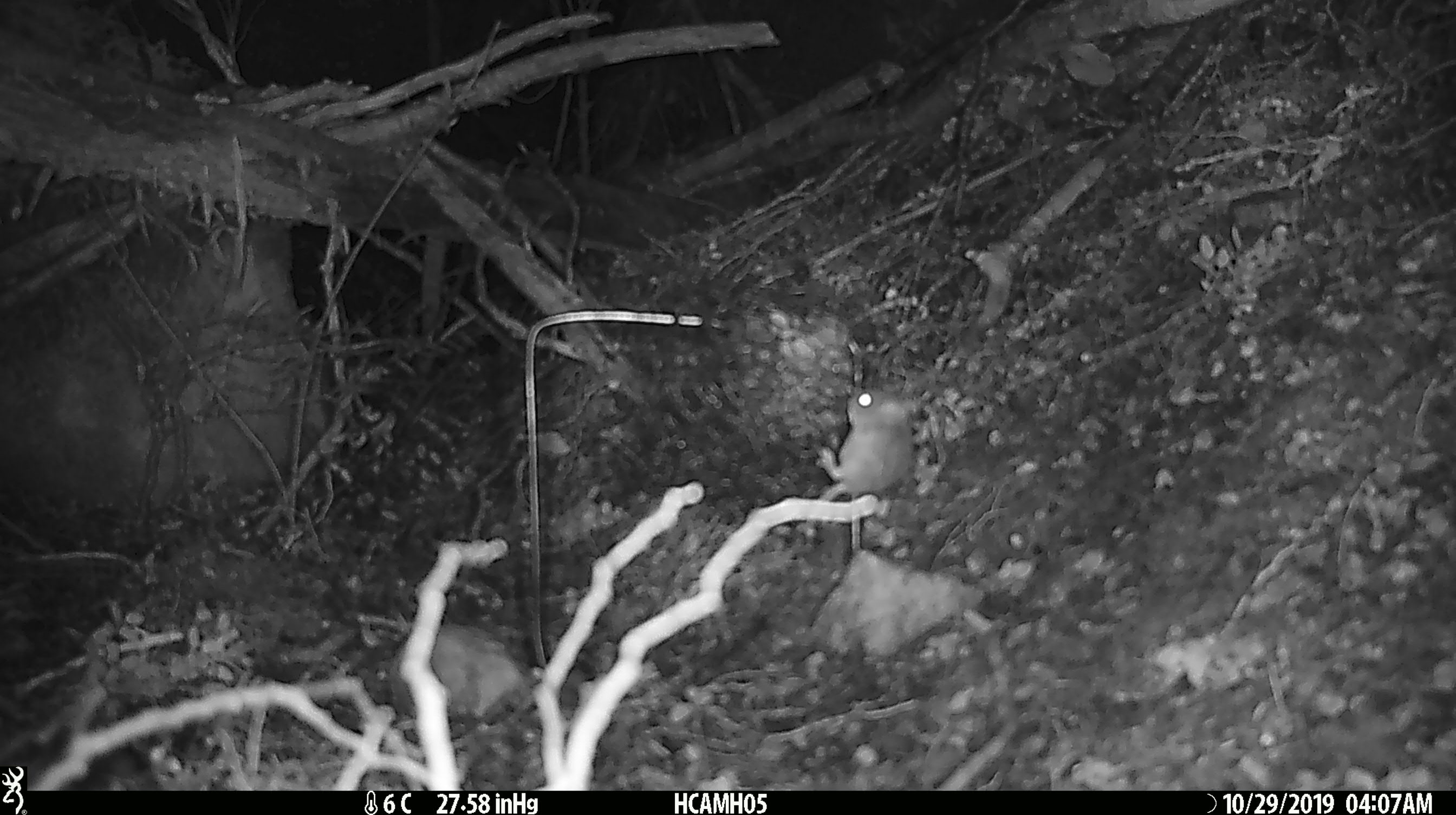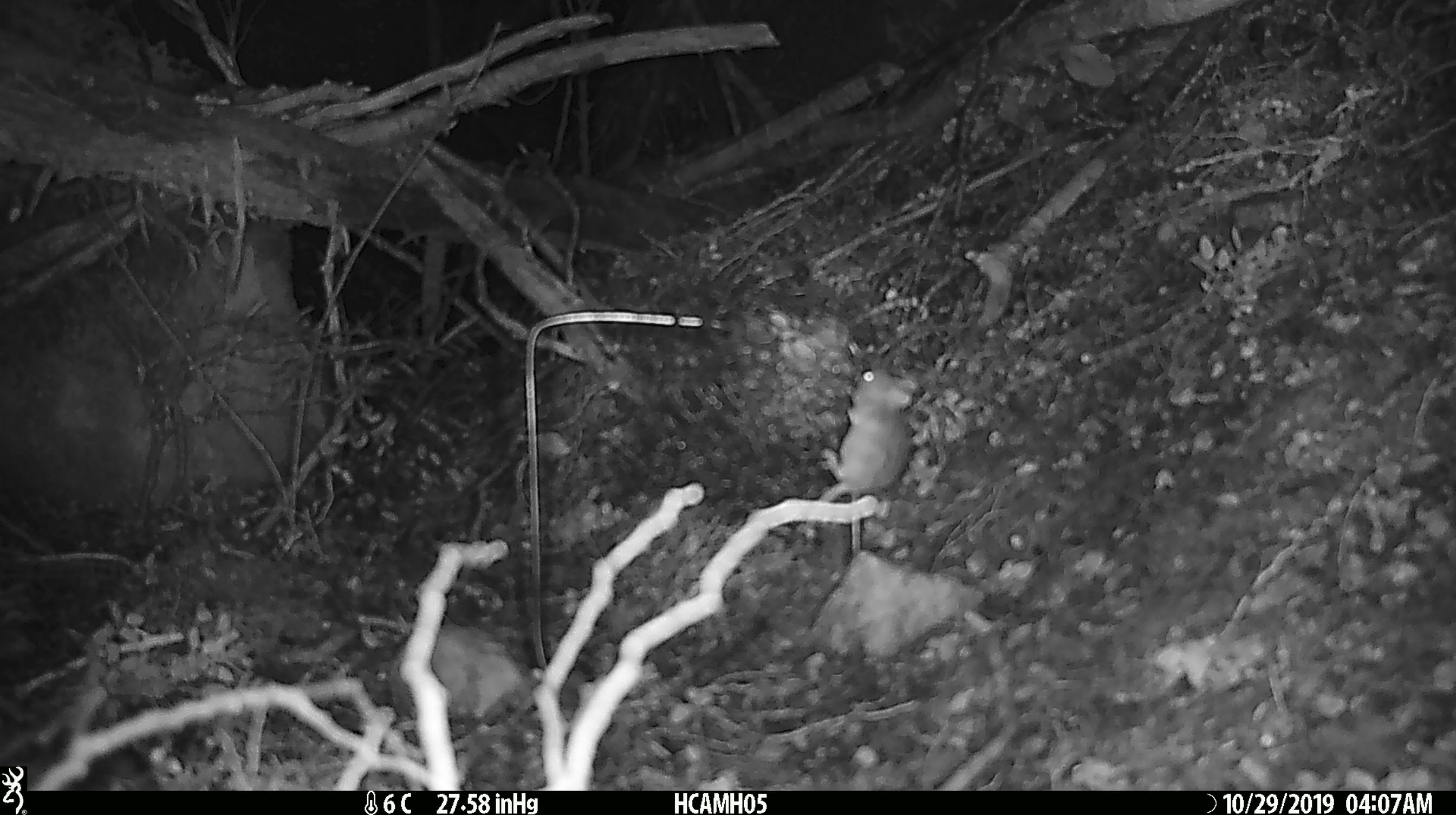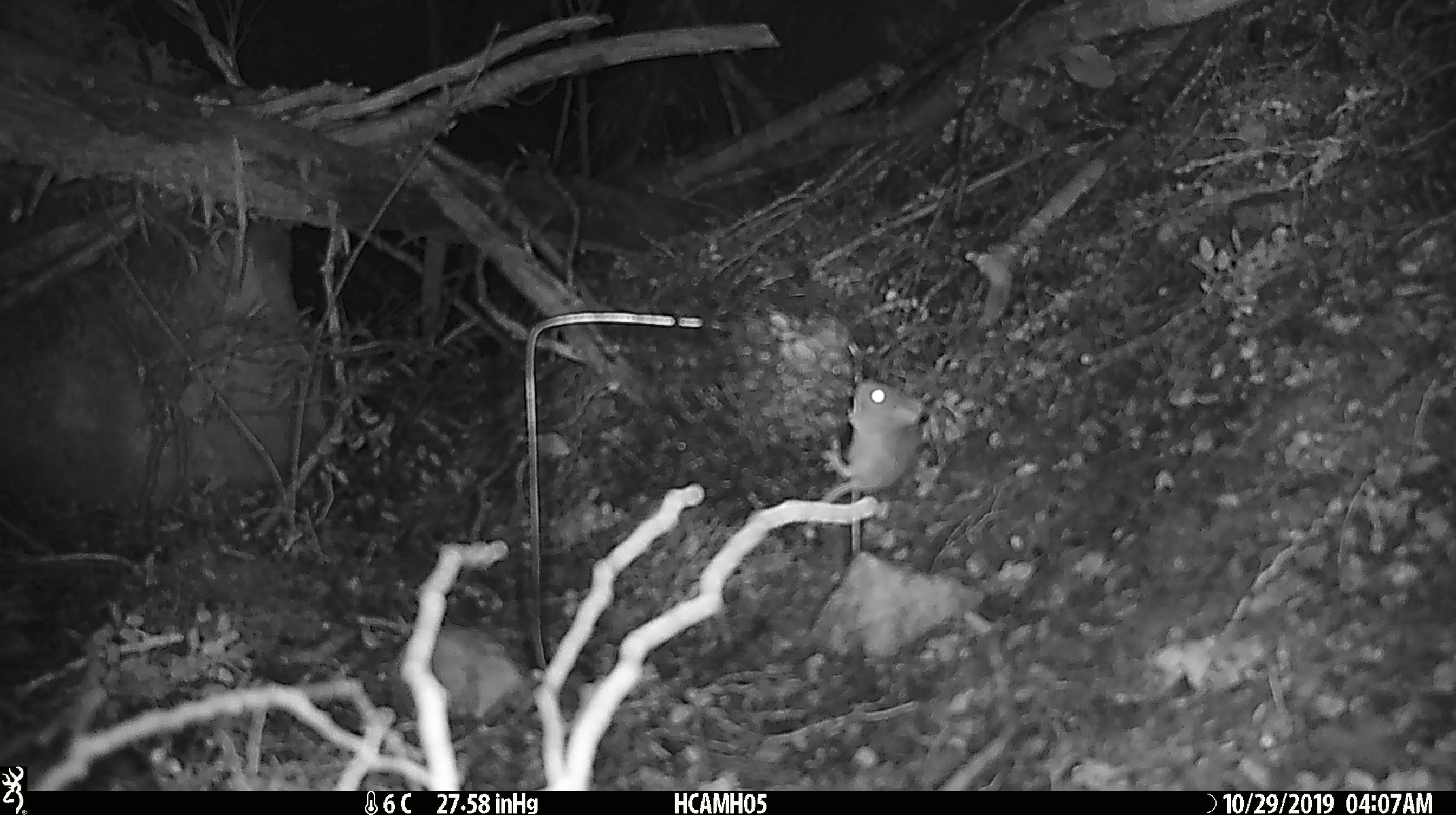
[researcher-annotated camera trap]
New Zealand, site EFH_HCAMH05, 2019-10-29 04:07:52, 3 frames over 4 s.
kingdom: Animalia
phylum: Chordata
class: Mammalia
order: Rodentia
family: Muridae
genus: Mus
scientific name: Mus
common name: mouse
Mouse (Mus).